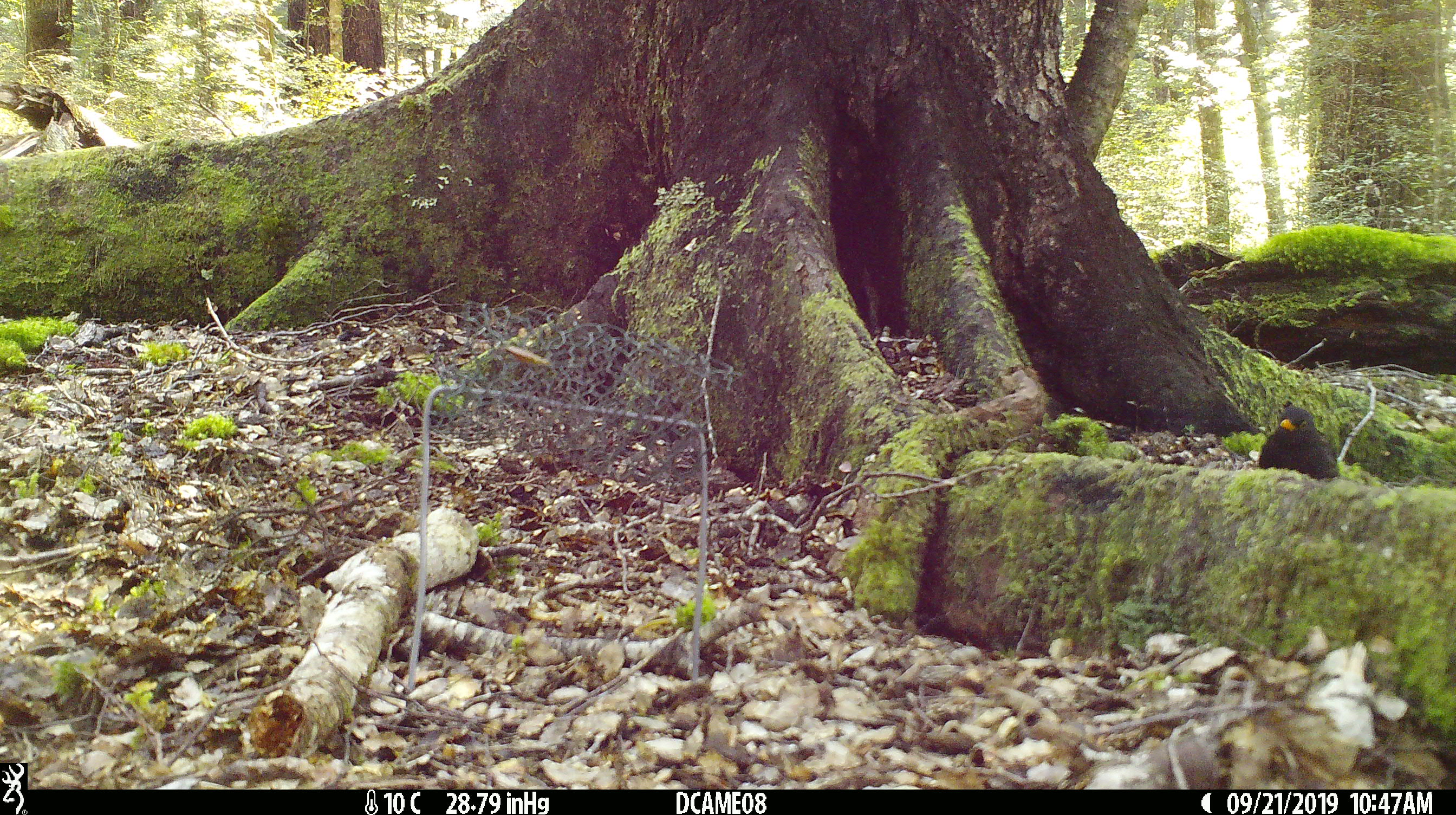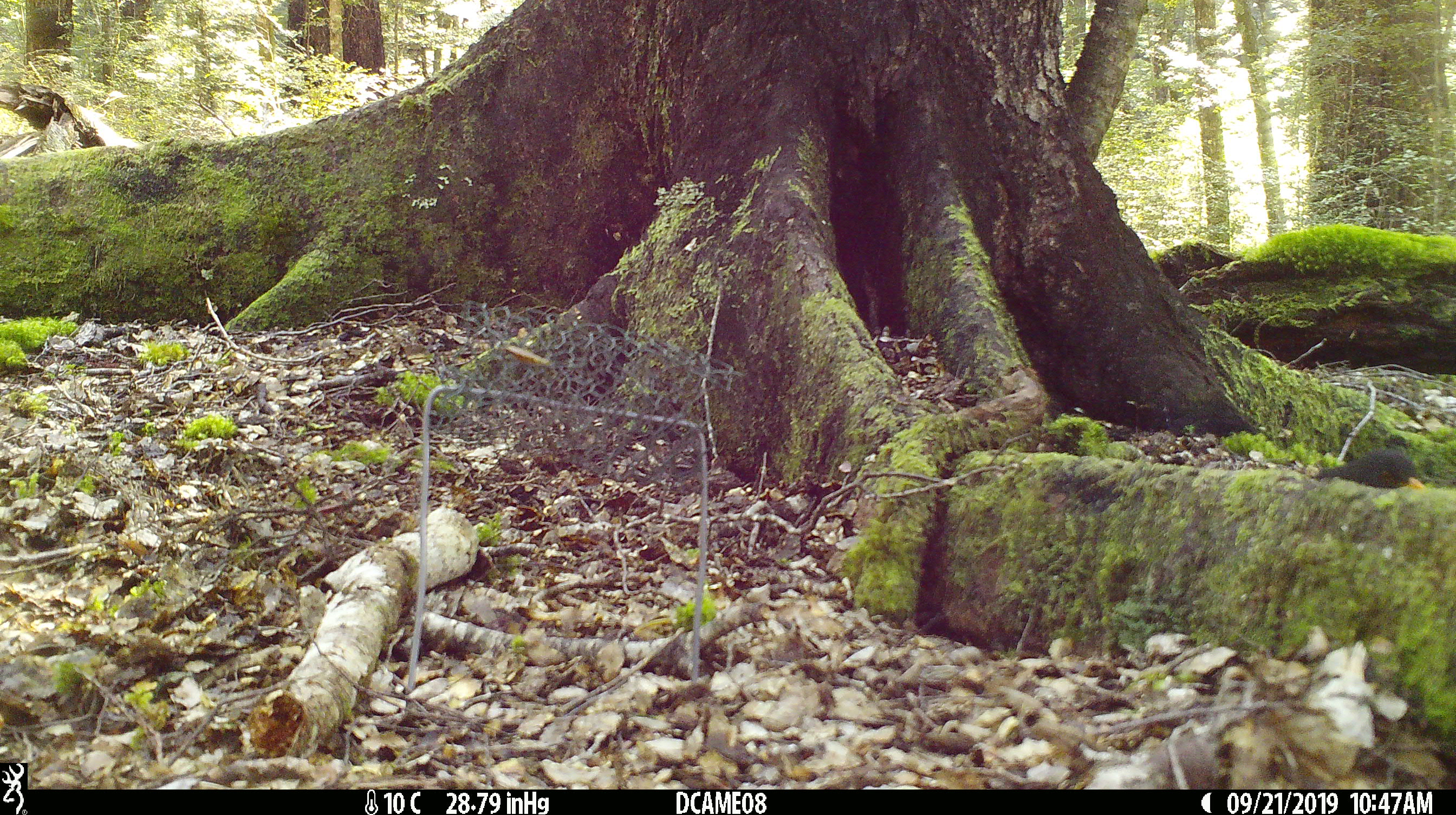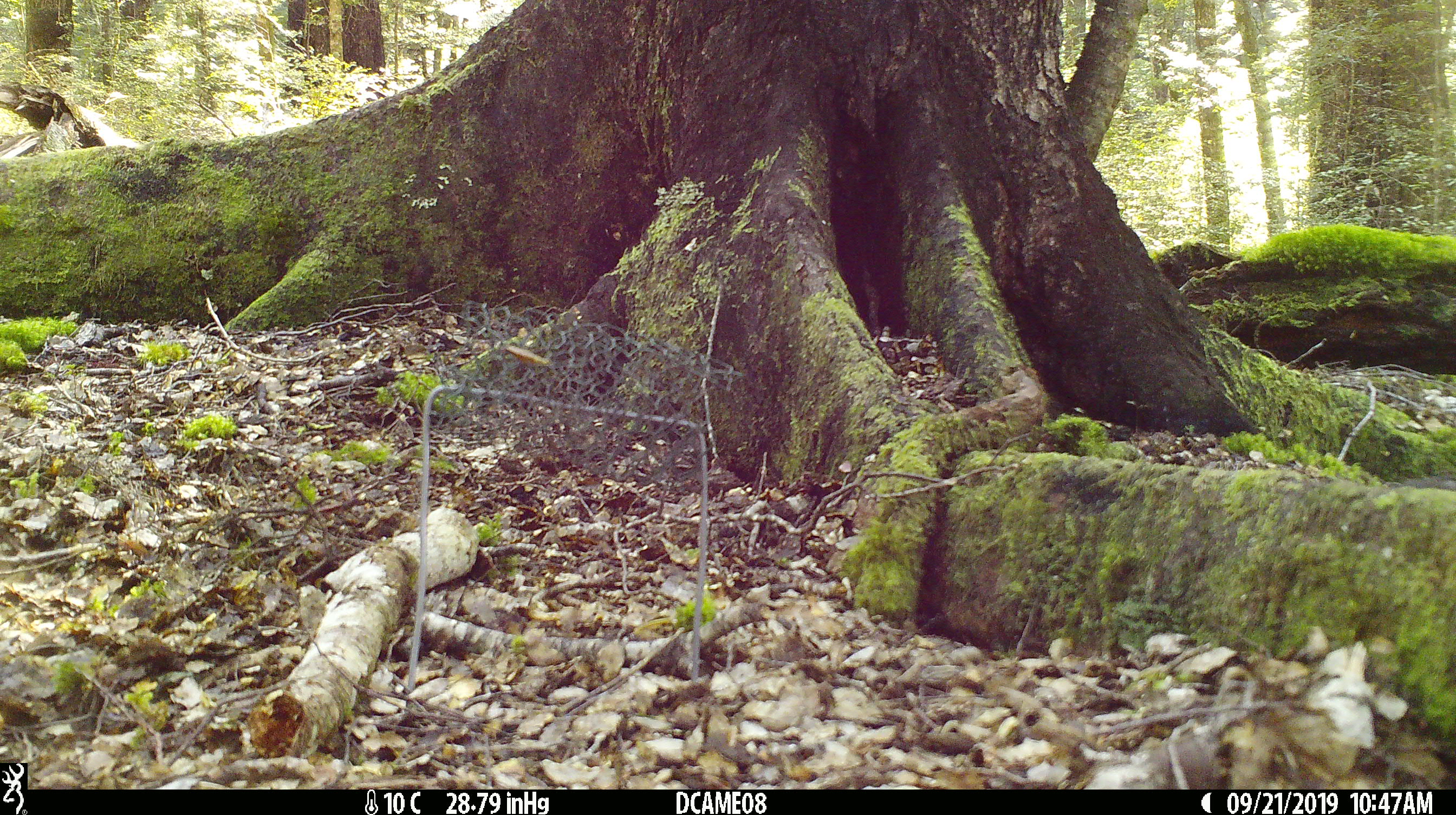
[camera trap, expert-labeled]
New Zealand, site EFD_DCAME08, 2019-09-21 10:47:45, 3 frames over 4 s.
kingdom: Animalia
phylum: Chordata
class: Aves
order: Passeriformes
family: Turdidae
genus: Turdus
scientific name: Turdus merula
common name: eurasian blackbird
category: blackbird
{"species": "blackbird (eurasian blackbird) (Turdus merula)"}